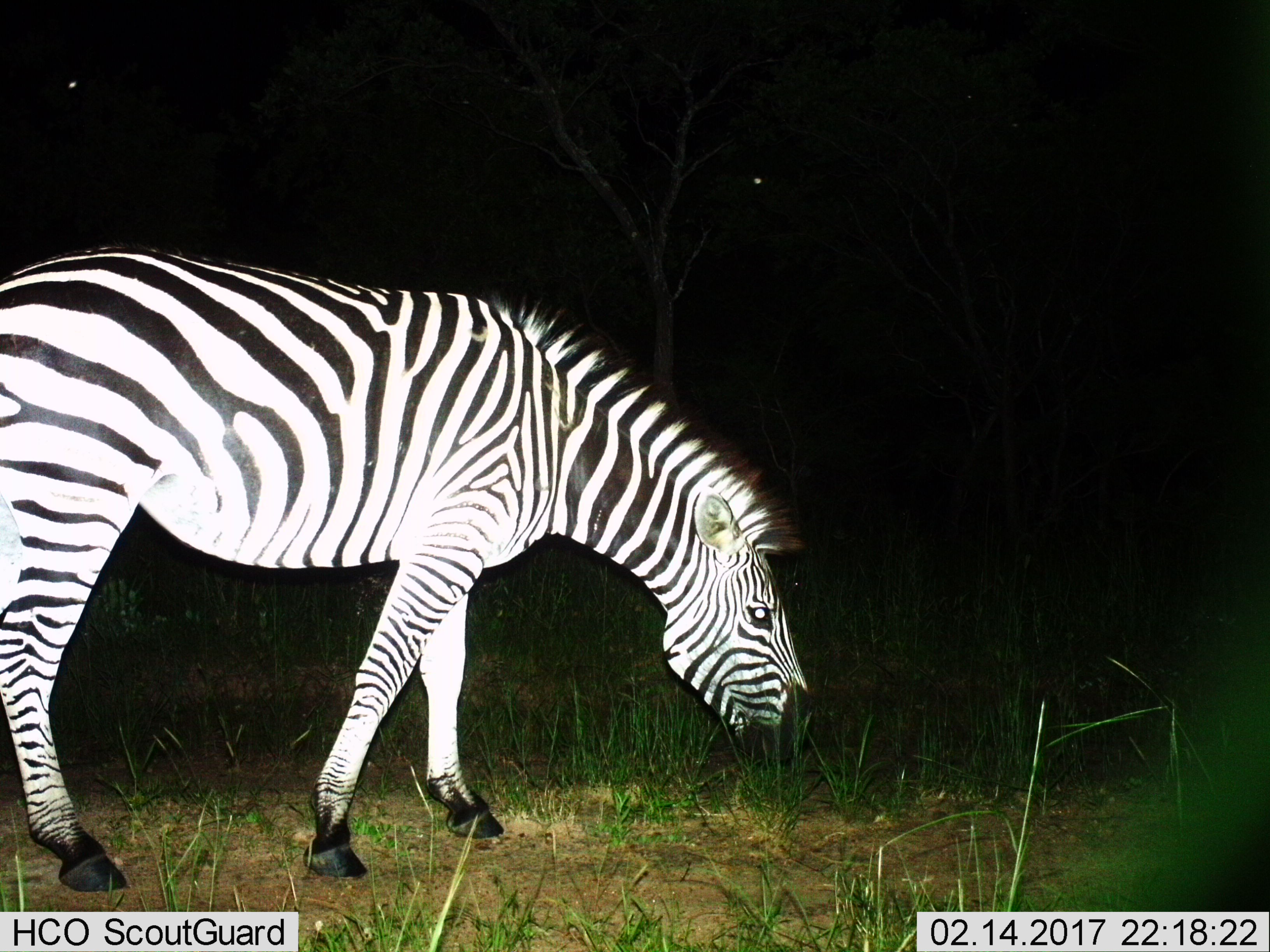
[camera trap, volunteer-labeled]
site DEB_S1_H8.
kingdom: Animalia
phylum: Chordata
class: Mammalia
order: Perissodactyla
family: Equidae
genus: Equus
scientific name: Equus quagga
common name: plains zebra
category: zebraplains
Zebraplains (plains zebra) (Equus quagga), count 1. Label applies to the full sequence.